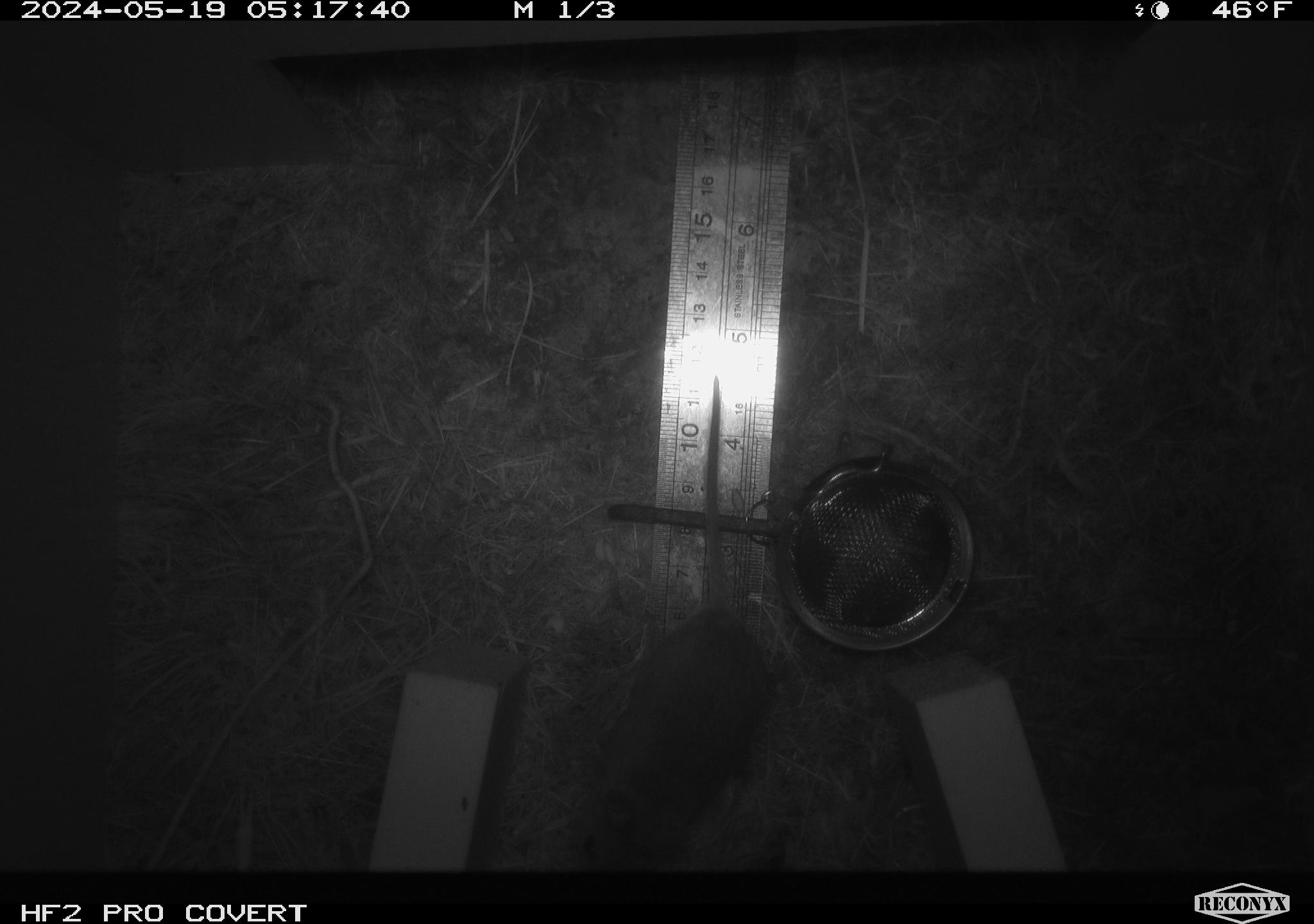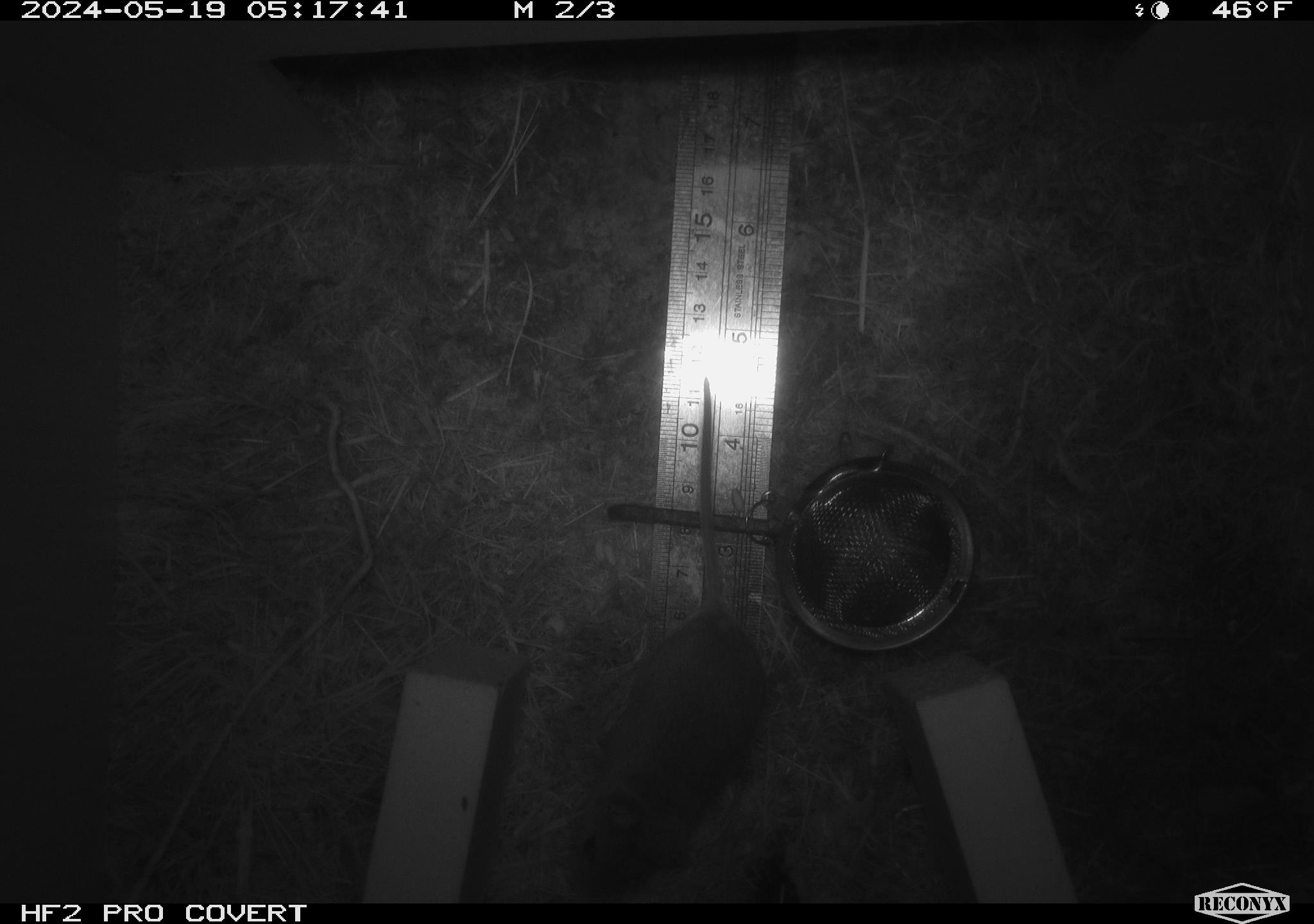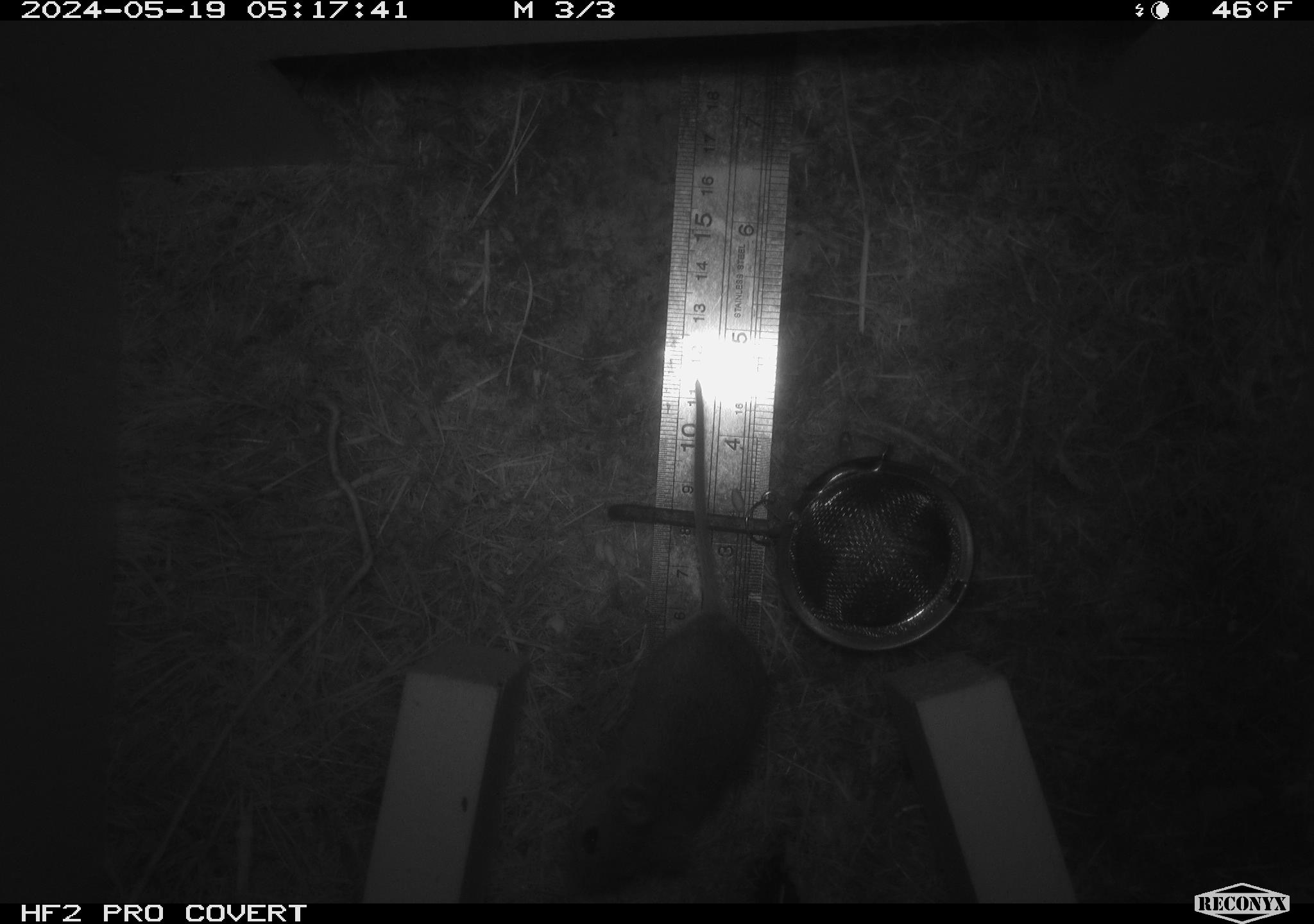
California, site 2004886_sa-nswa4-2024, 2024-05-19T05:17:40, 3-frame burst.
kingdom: Animalia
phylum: Chordata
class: Mammalia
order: Rodentia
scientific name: Rodentia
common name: rodent